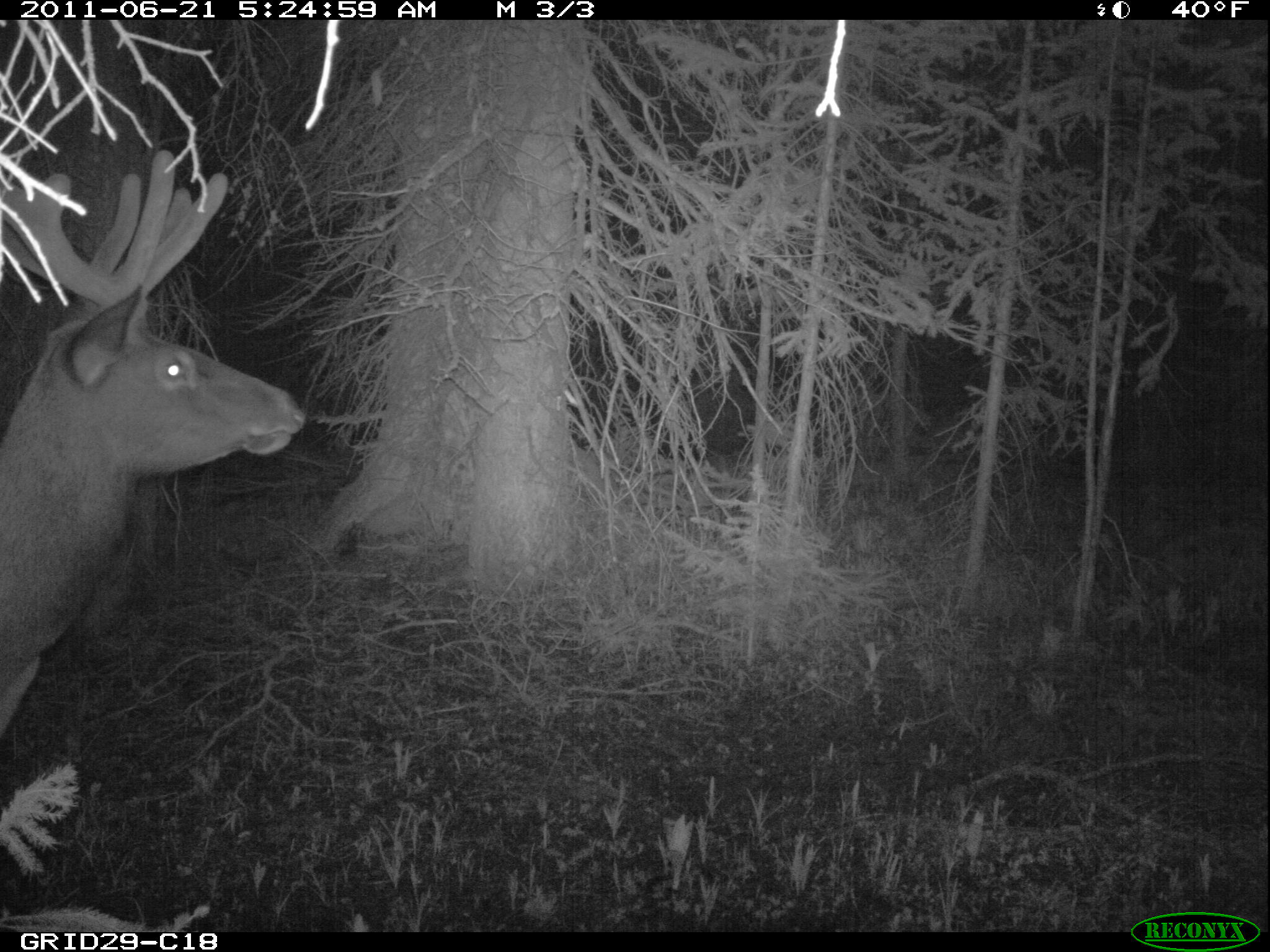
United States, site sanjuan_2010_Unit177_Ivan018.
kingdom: Animalia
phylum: Chordata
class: Mammalia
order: Artiodactyla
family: Cervidae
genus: Cervus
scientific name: Cervus elaphus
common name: red deer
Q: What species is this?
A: Cervus elaphus (red deer).